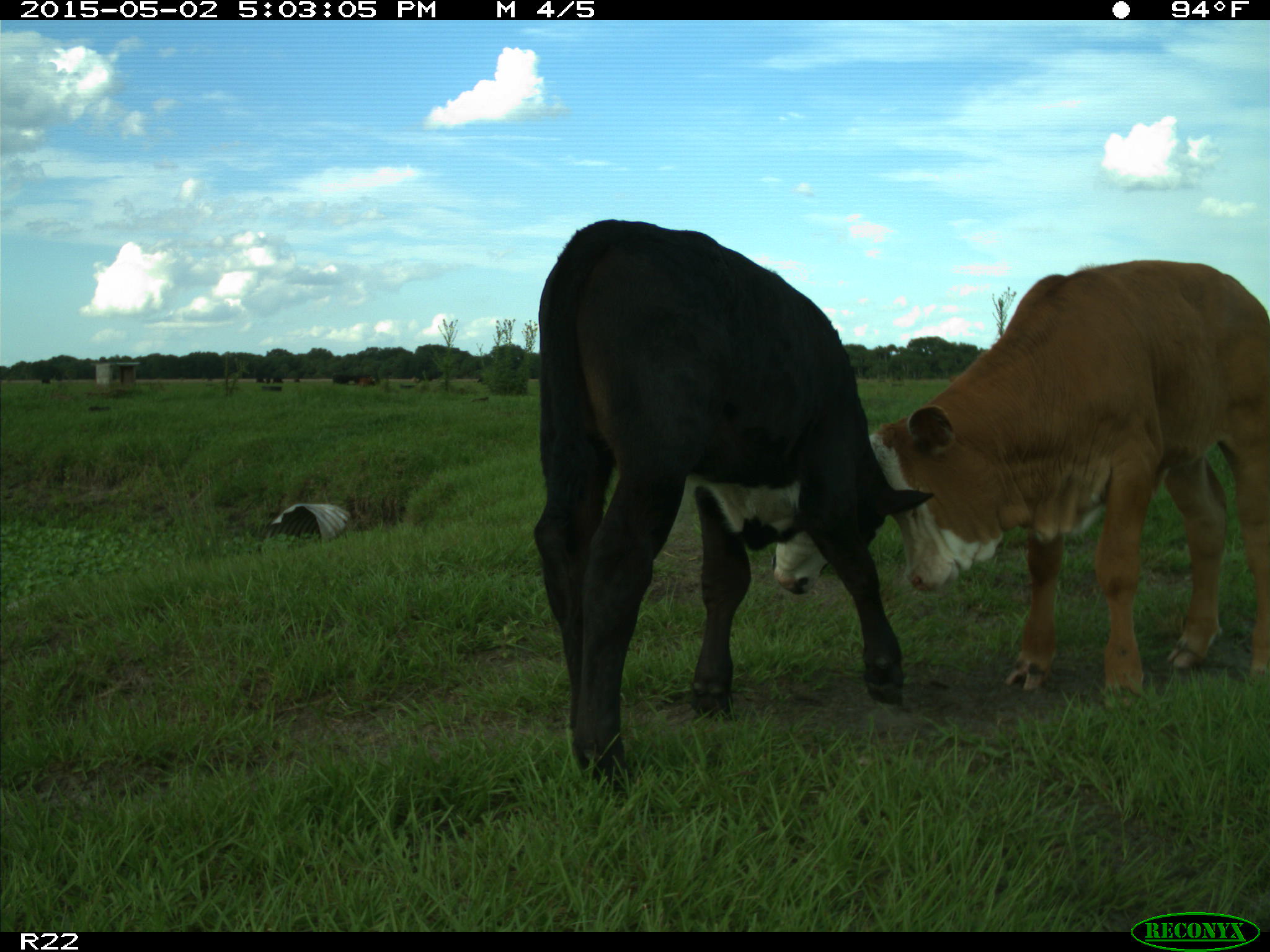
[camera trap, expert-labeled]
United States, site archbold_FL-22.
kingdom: Animalia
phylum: Chordata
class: Mammalia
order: Artiodactyla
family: Bovidae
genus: Bos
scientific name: Bos taurus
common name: domestic cow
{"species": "Bos taurus (domestic cow)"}